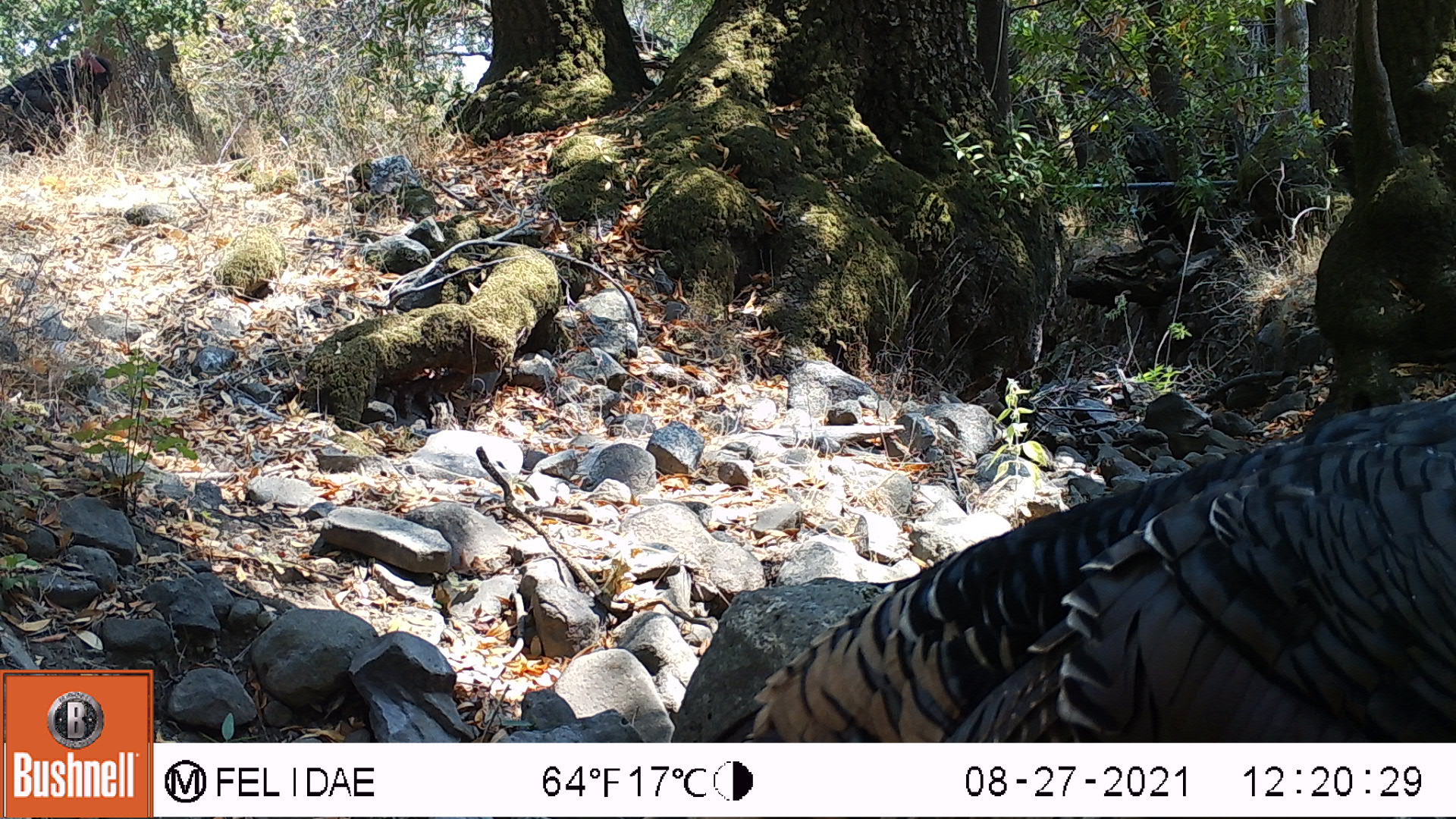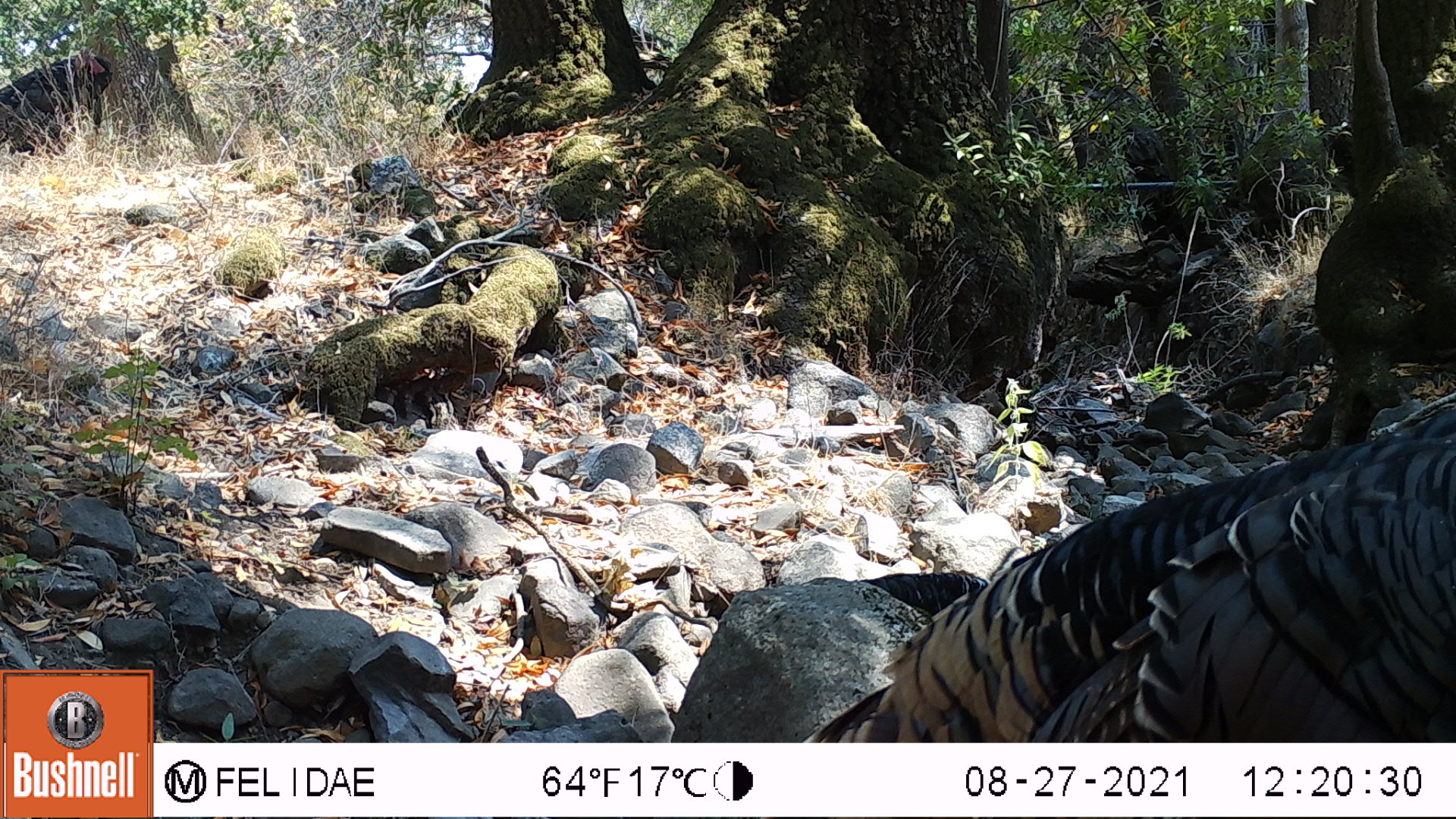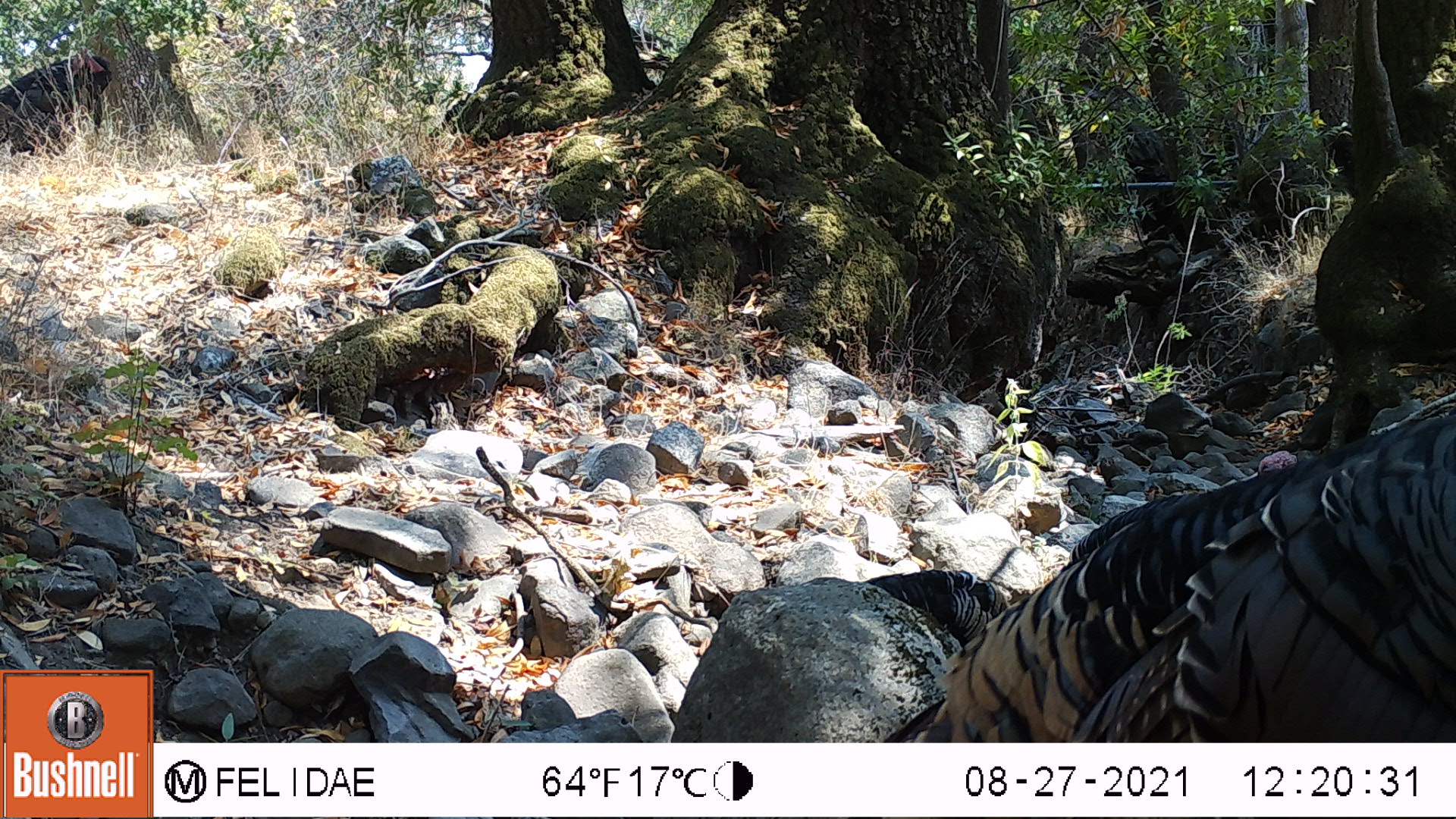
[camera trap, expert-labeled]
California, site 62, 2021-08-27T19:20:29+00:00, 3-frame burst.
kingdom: Animalia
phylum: Chordata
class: Aves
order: Galliformes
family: Phasianidae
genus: Meleagris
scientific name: Meleagris gallopavo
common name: turkey